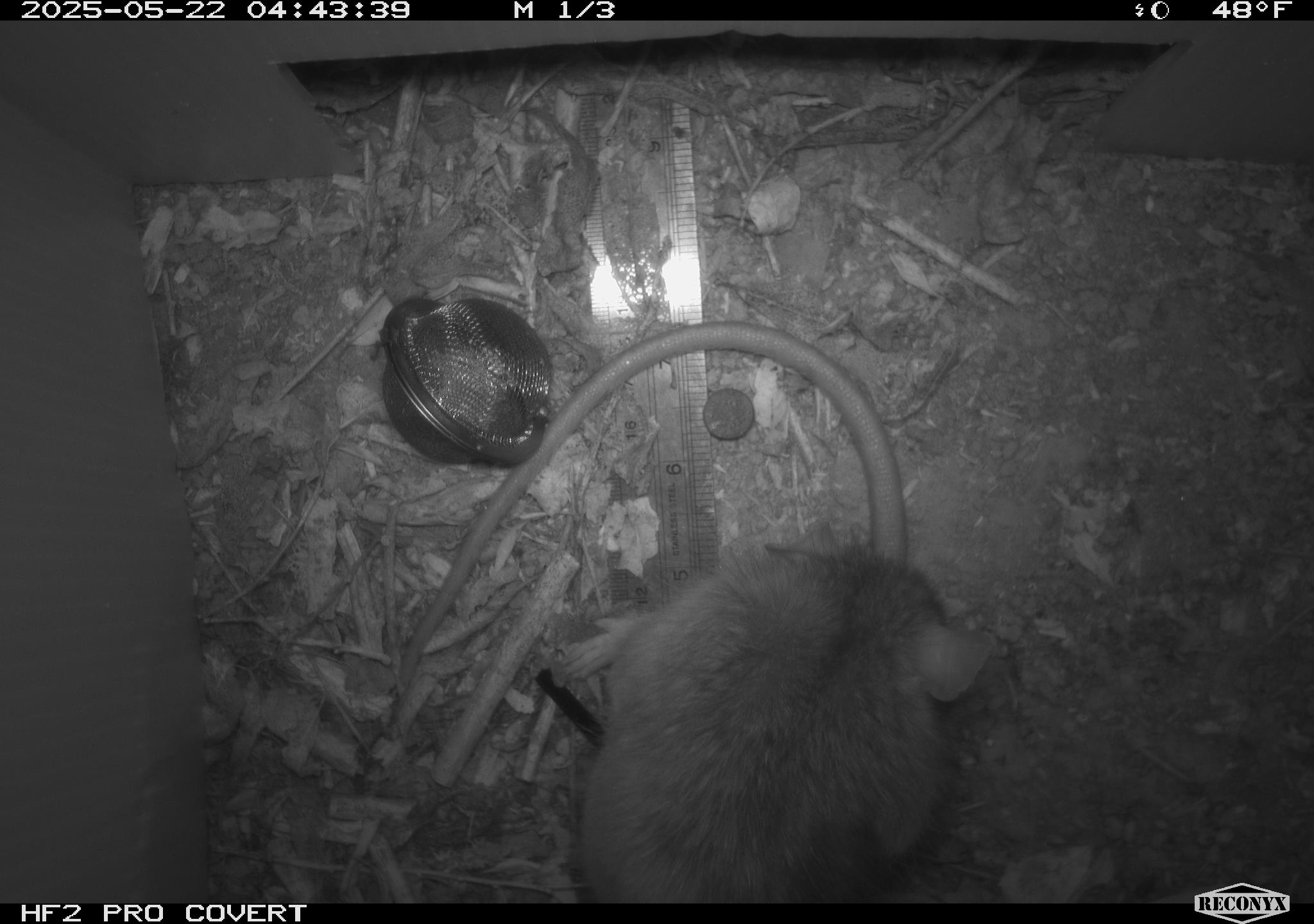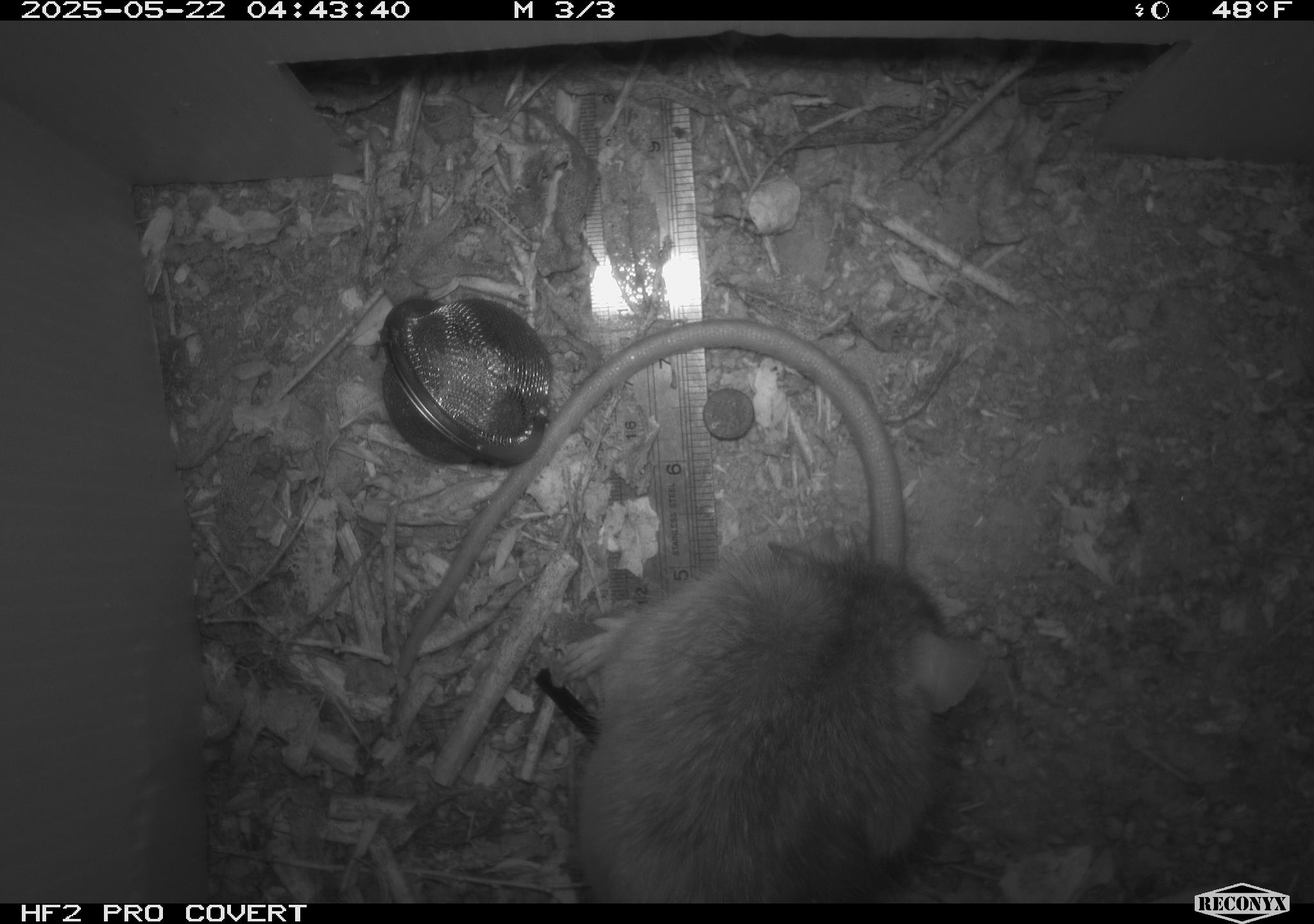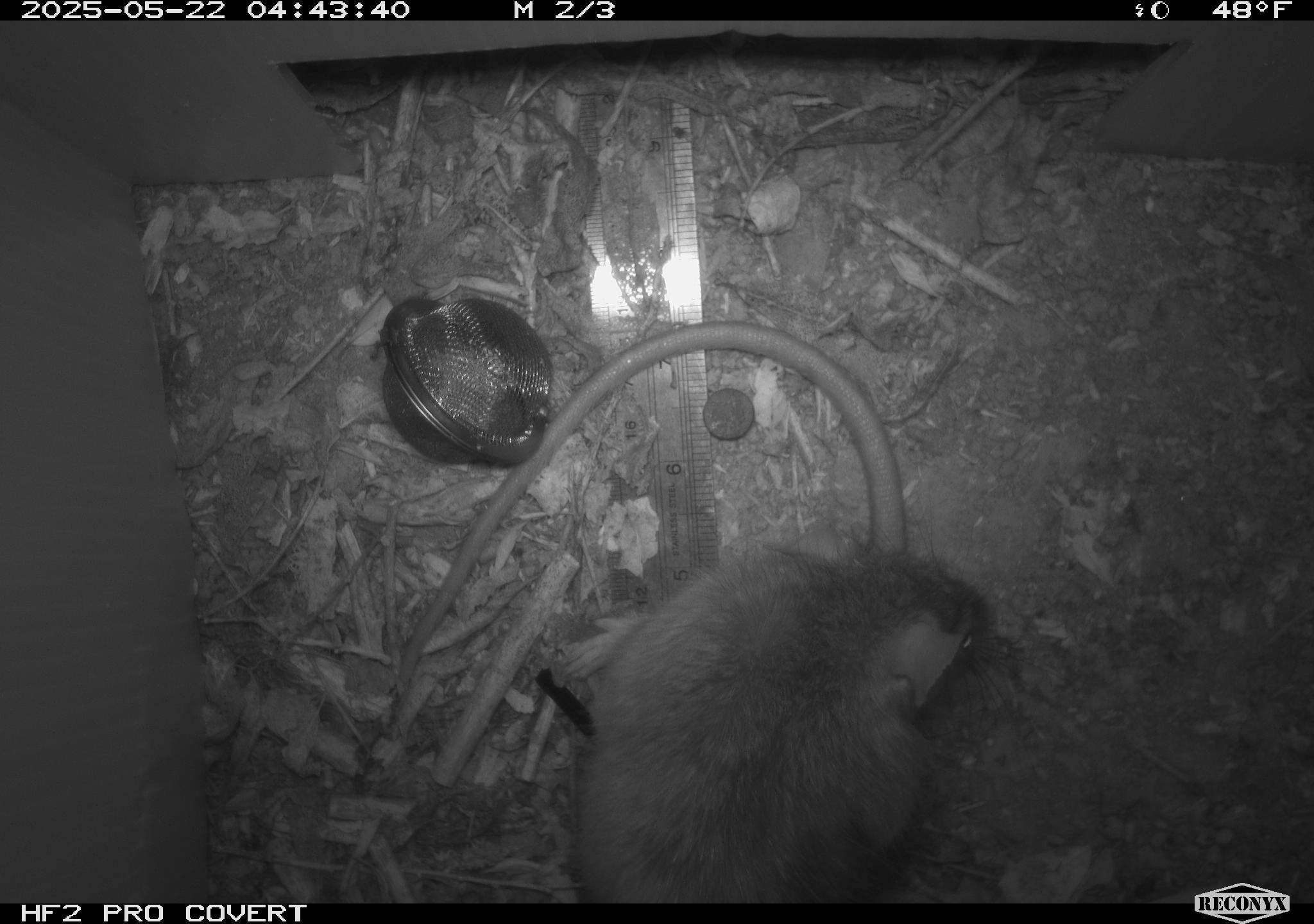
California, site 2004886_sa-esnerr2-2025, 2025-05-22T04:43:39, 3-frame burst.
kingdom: Animalia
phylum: Chordata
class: Mammalia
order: Rodentia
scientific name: Rodentia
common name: rodent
Rodent (Rodentia).